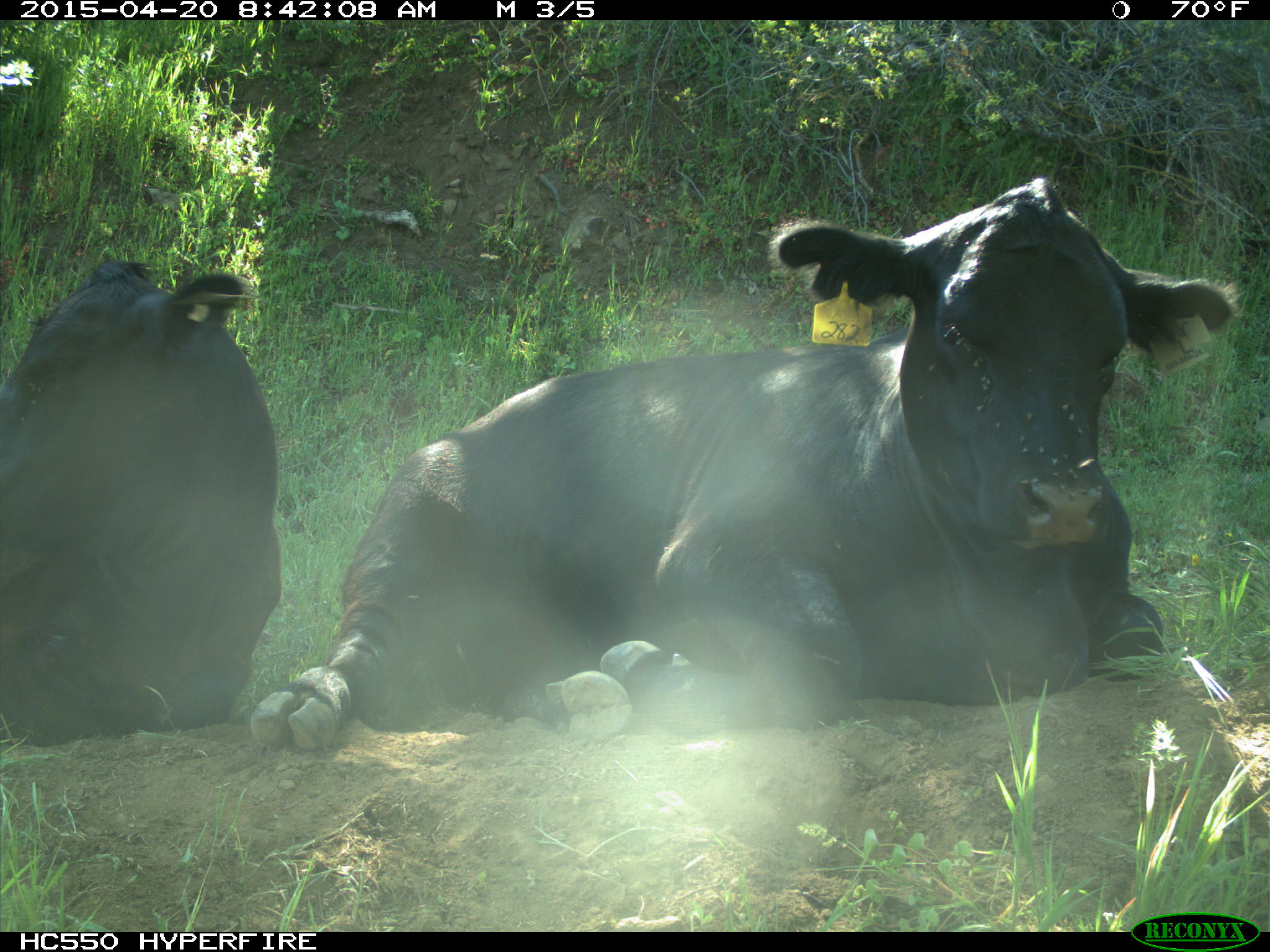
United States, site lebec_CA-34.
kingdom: Animalia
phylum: Chordata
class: Mammalia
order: Artiodactyla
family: Bovidae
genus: Bos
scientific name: Bos taurus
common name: domestic cow